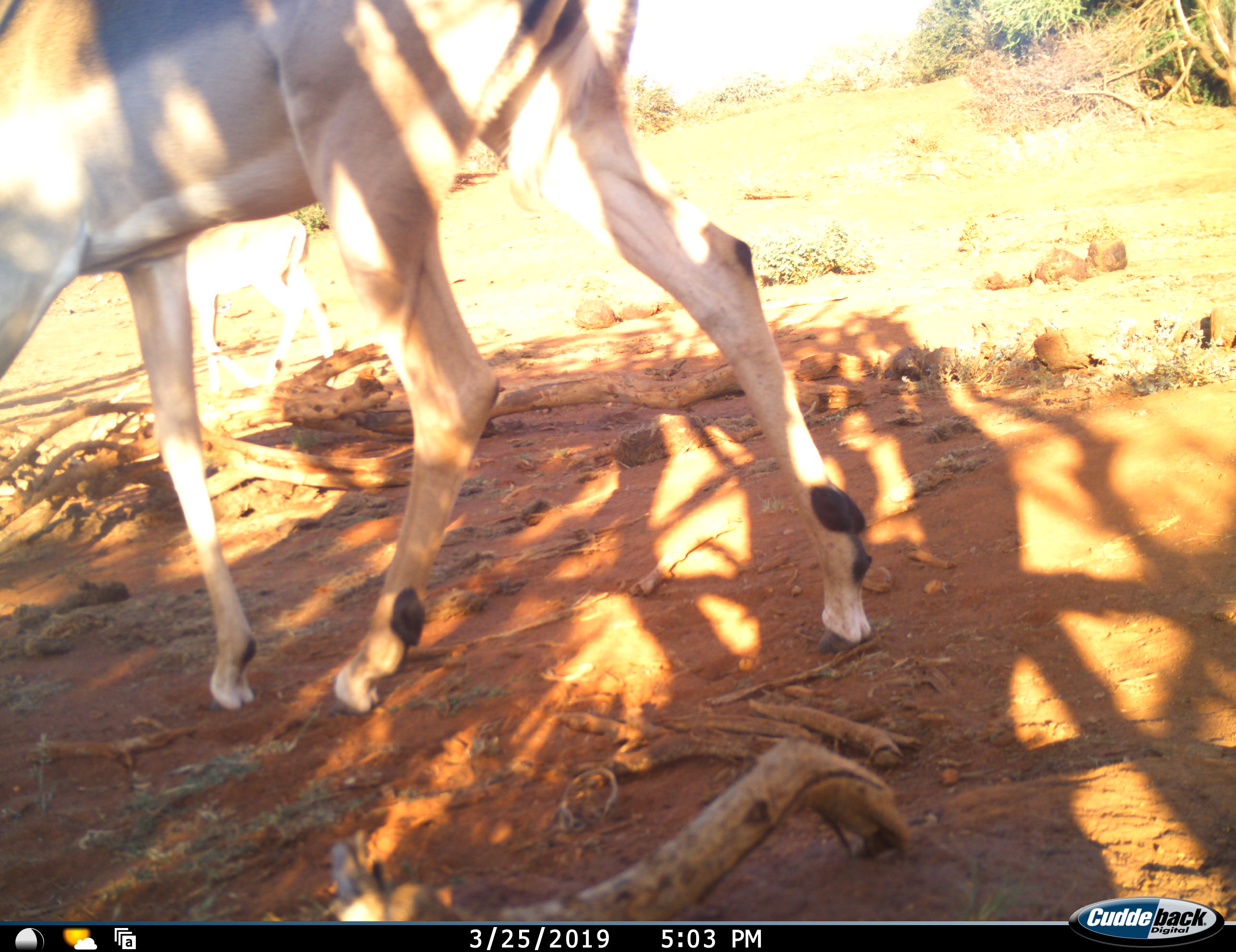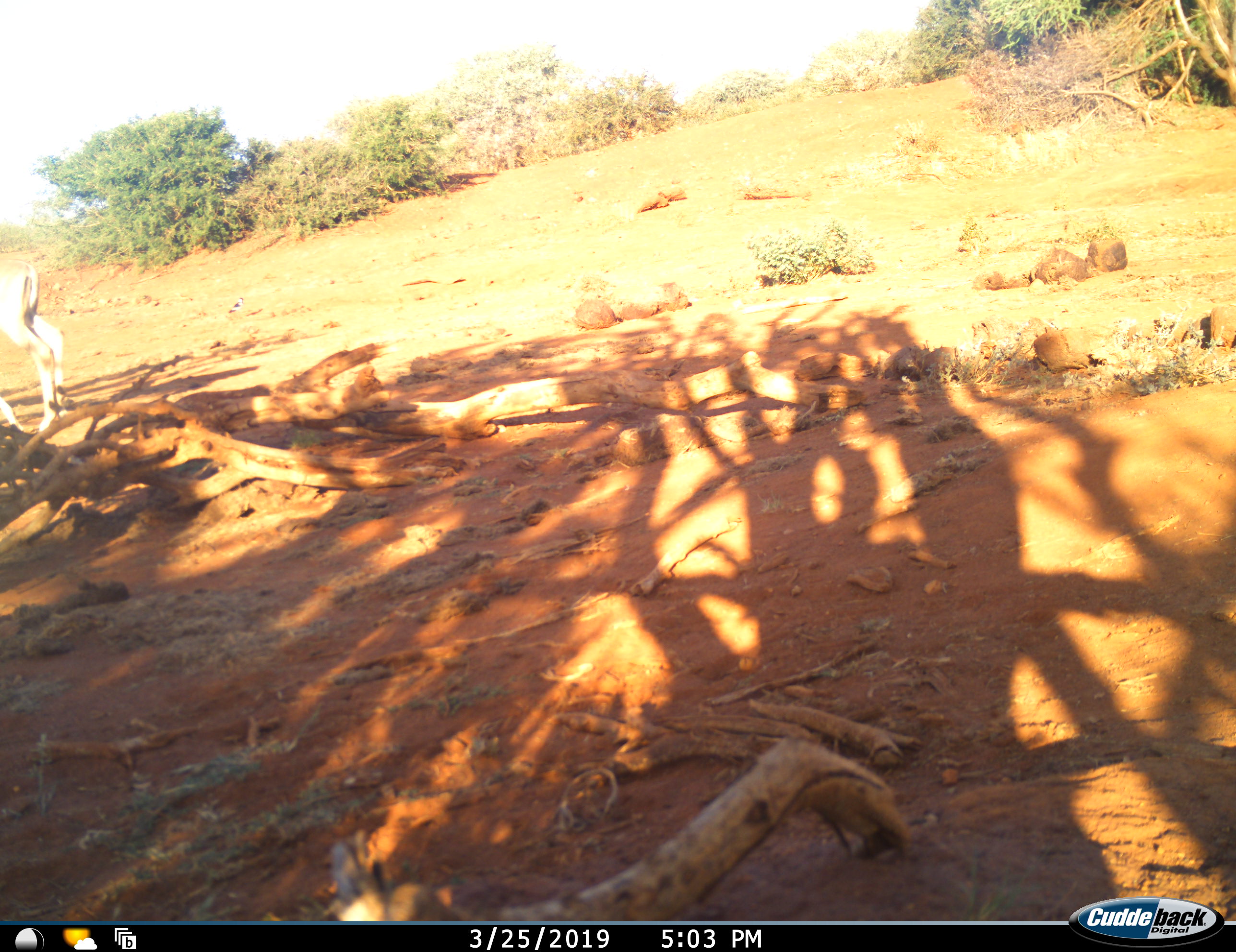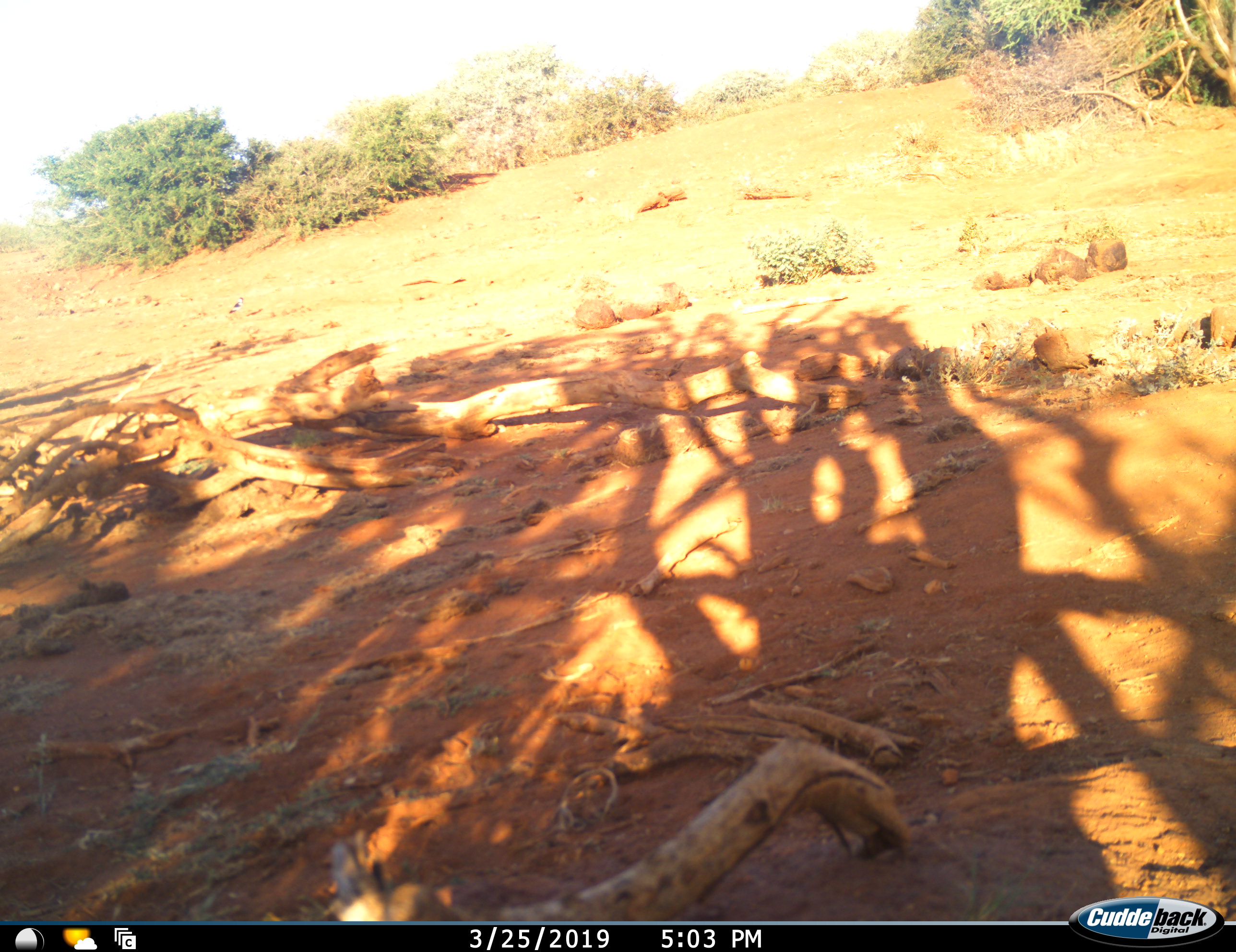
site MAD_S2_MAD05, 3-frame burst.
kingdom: Animalia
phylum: Chordata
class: Mammalia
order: Artiodactyla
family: Bovidae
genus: Aepyceros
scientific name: Aepyceros melampus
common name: impala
Impala (Aepyceros melampus), count 1. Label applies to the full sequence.